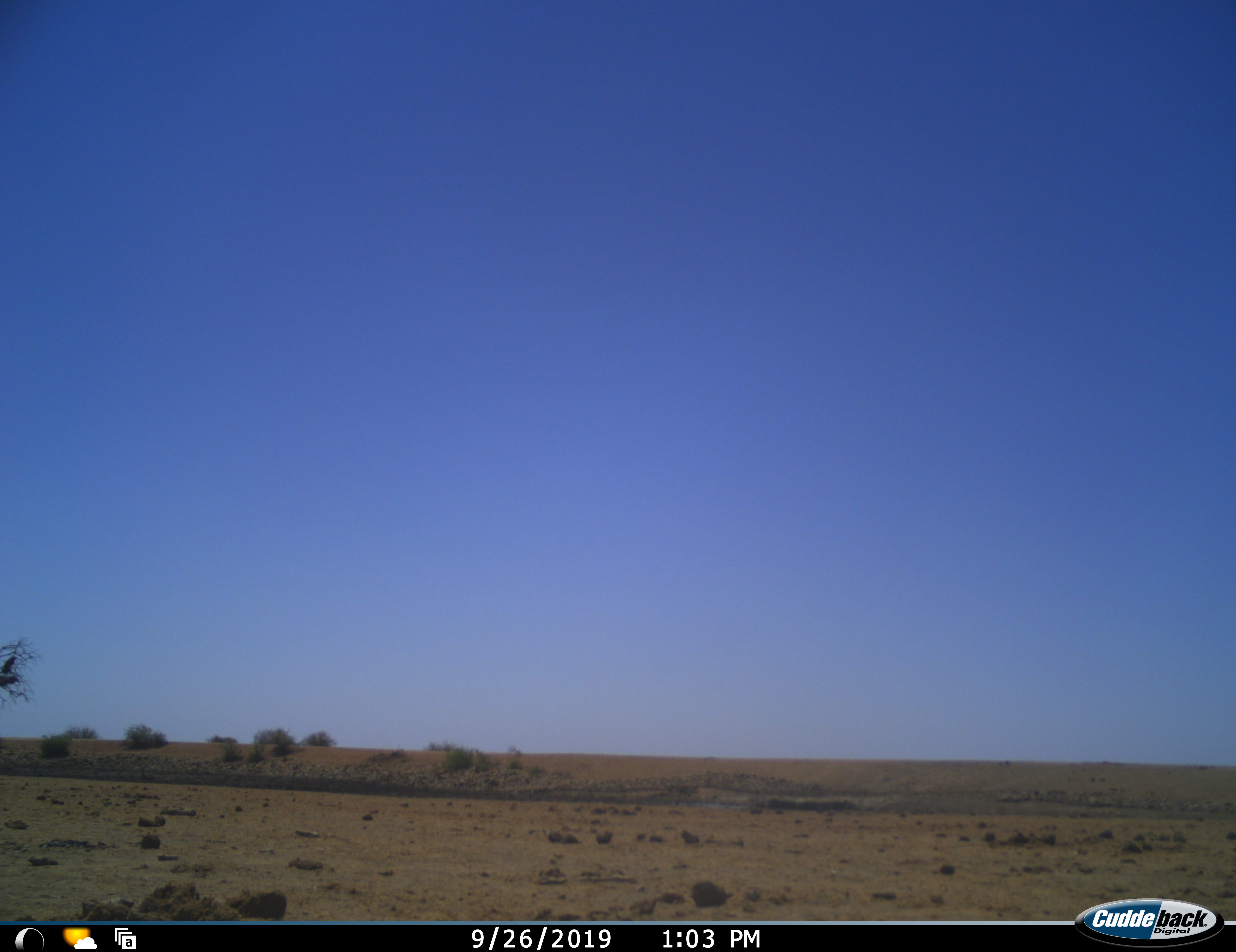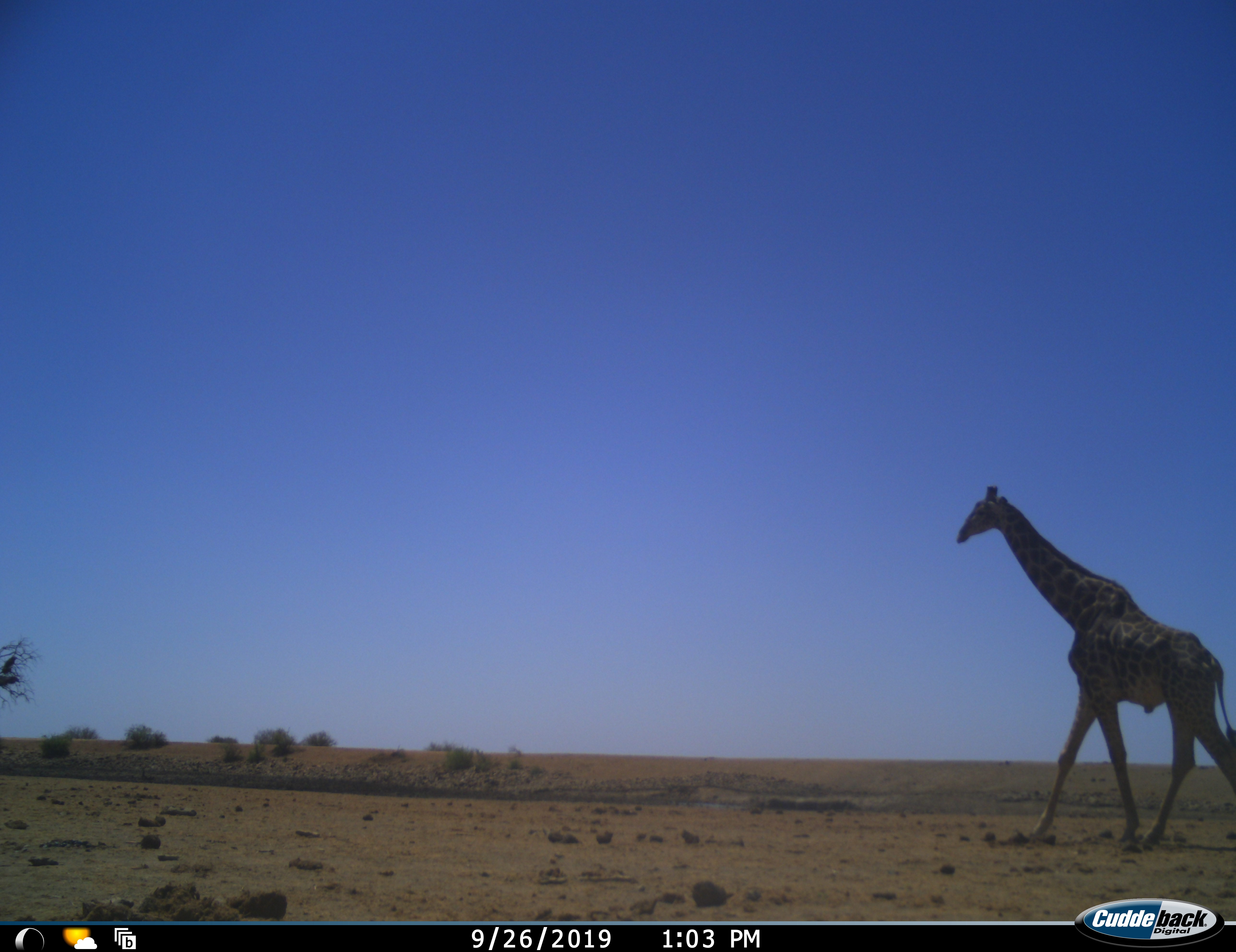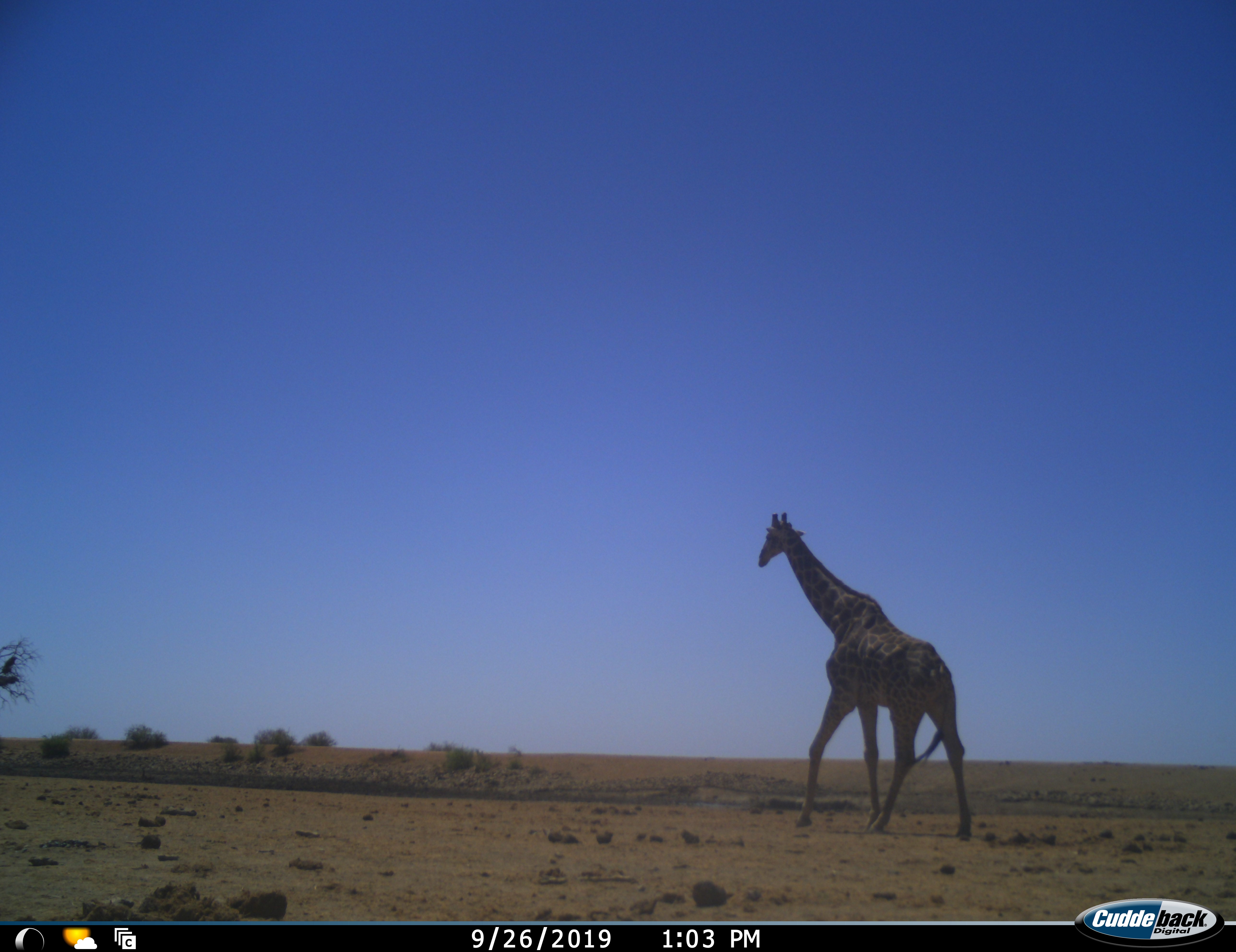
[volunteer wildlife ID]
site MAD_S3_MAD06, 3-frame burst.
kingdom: Animalia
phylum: Chordata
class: Mammalia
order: Artiodactyla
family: Giraffidae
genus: Giraffa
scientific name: Giraffa camelopardalis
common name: giraffe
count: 1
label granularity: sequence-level